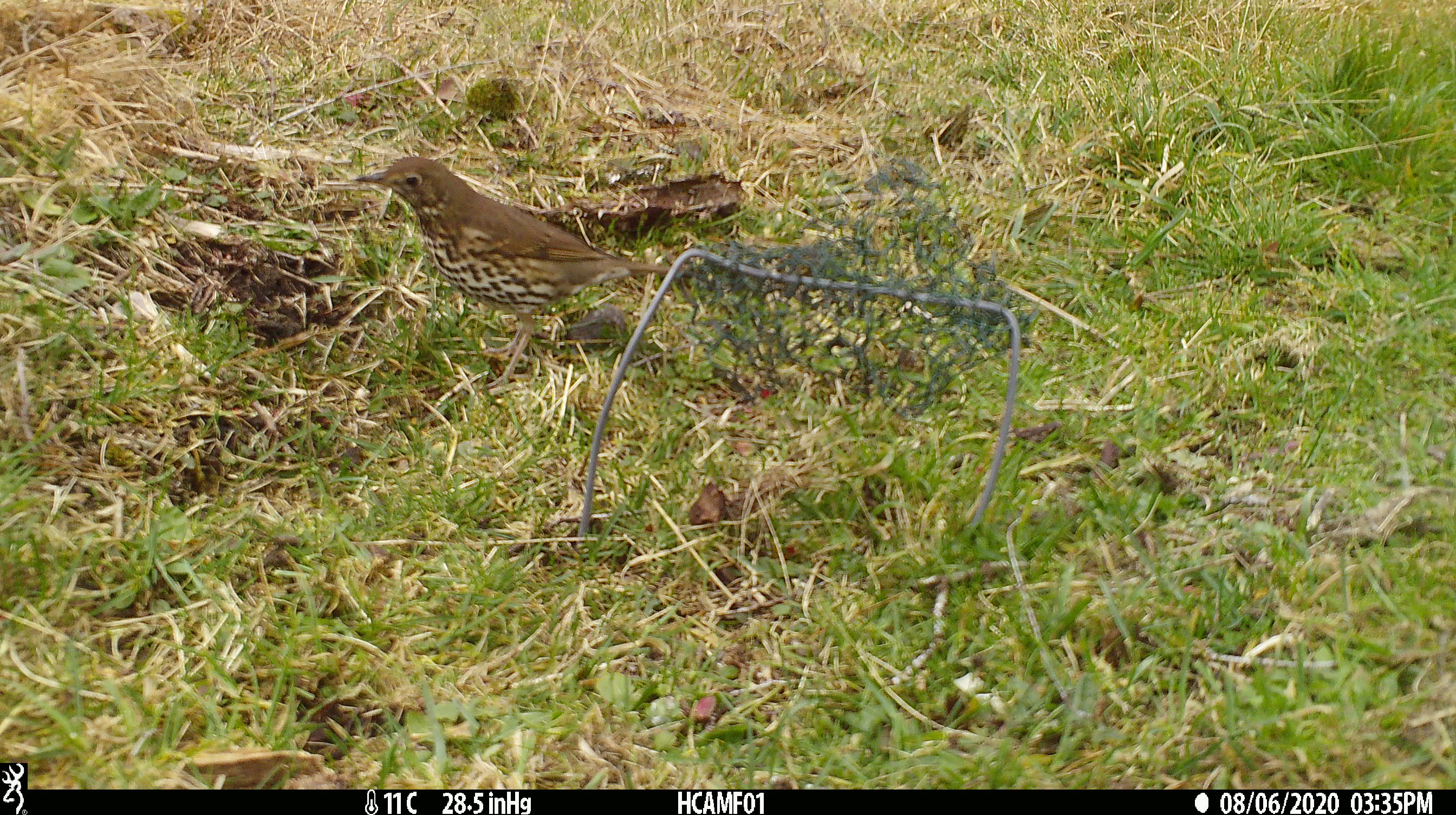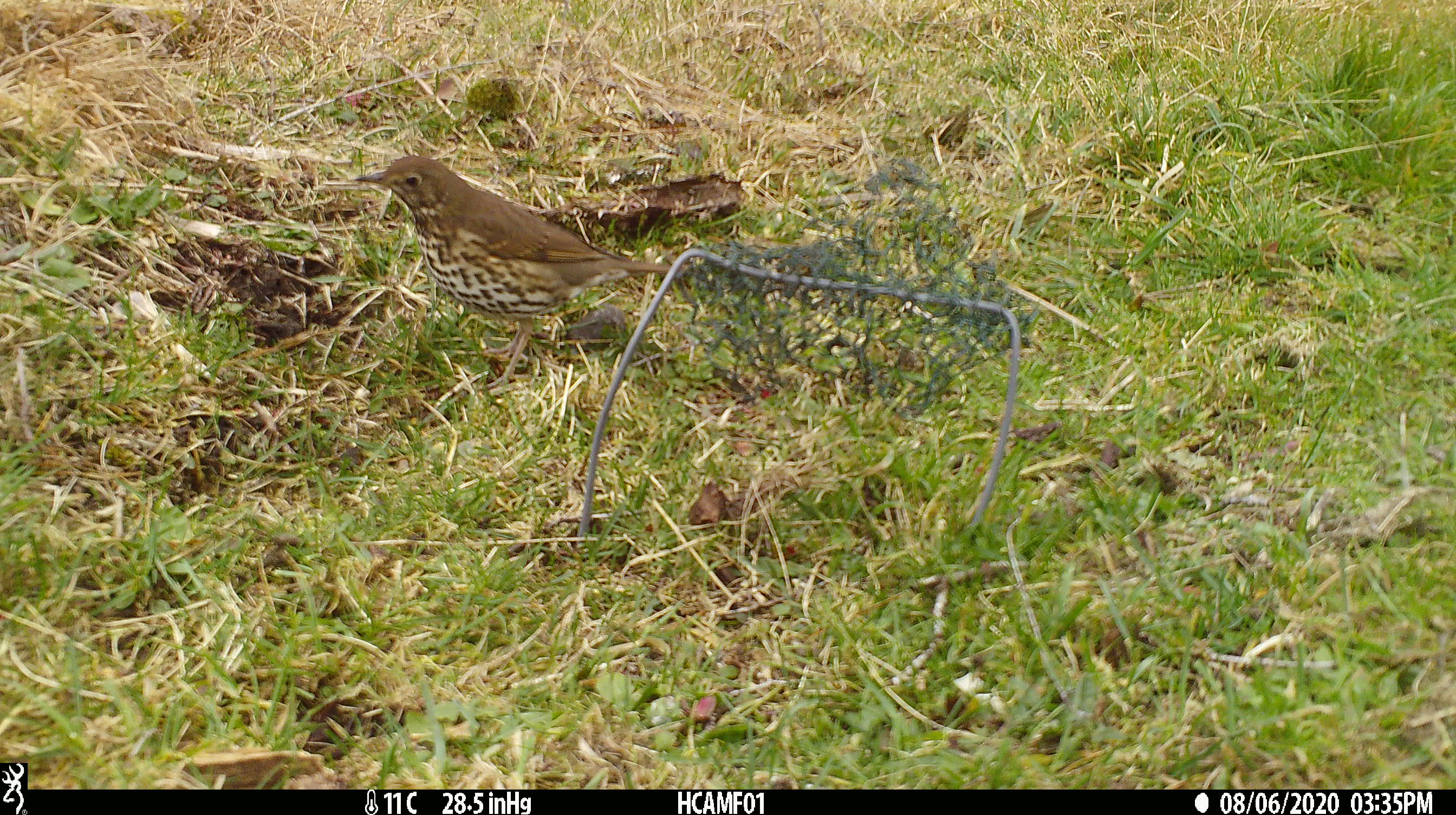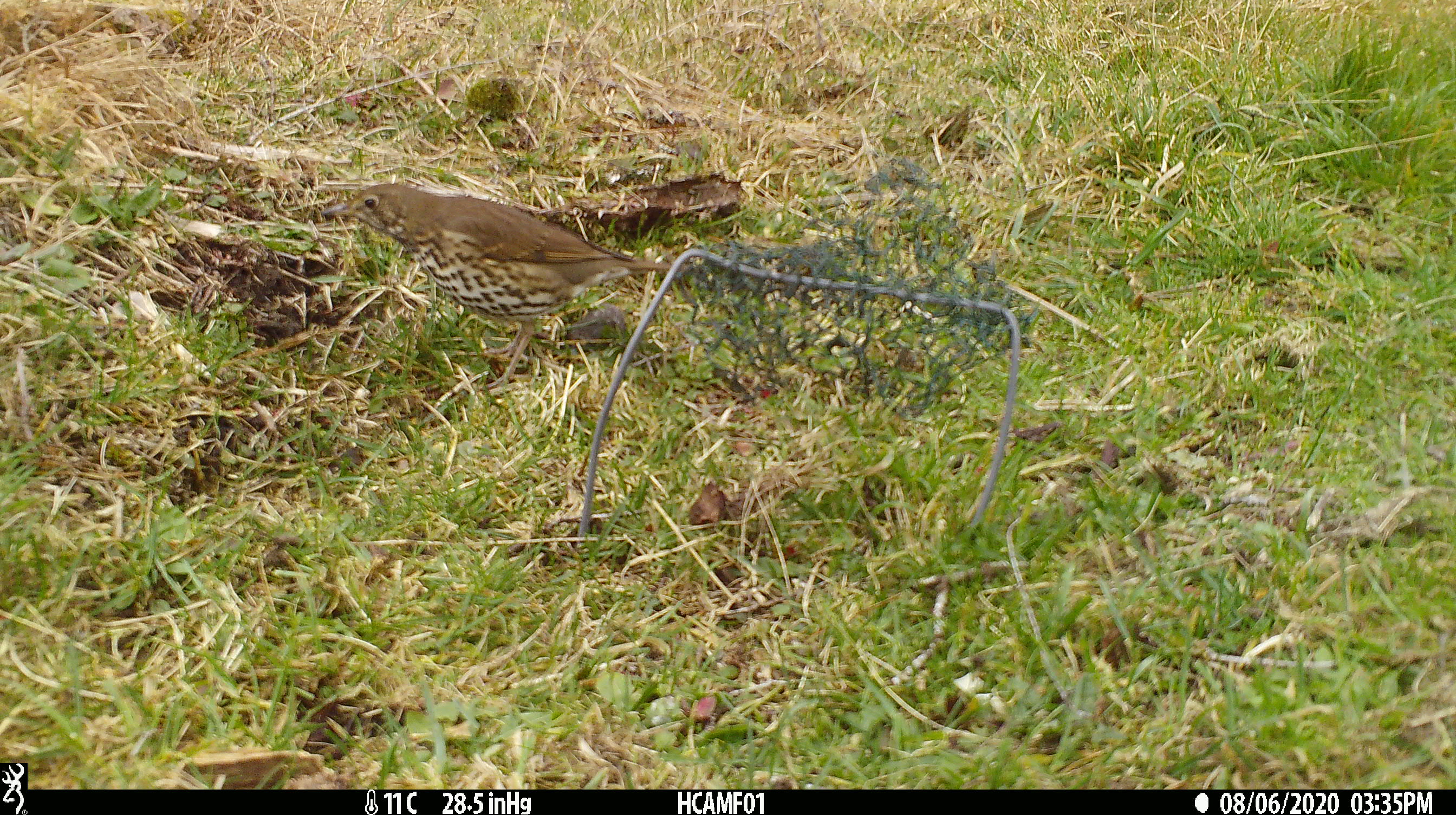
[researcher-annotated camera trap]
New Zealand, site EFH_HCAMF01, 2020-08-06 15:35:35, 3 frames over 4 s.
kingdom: Animalia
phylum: Chordata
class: Aves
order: Passeriformes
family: Turdidae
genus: Turdus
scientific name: Turdus philomelos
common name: song thrush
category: thrush